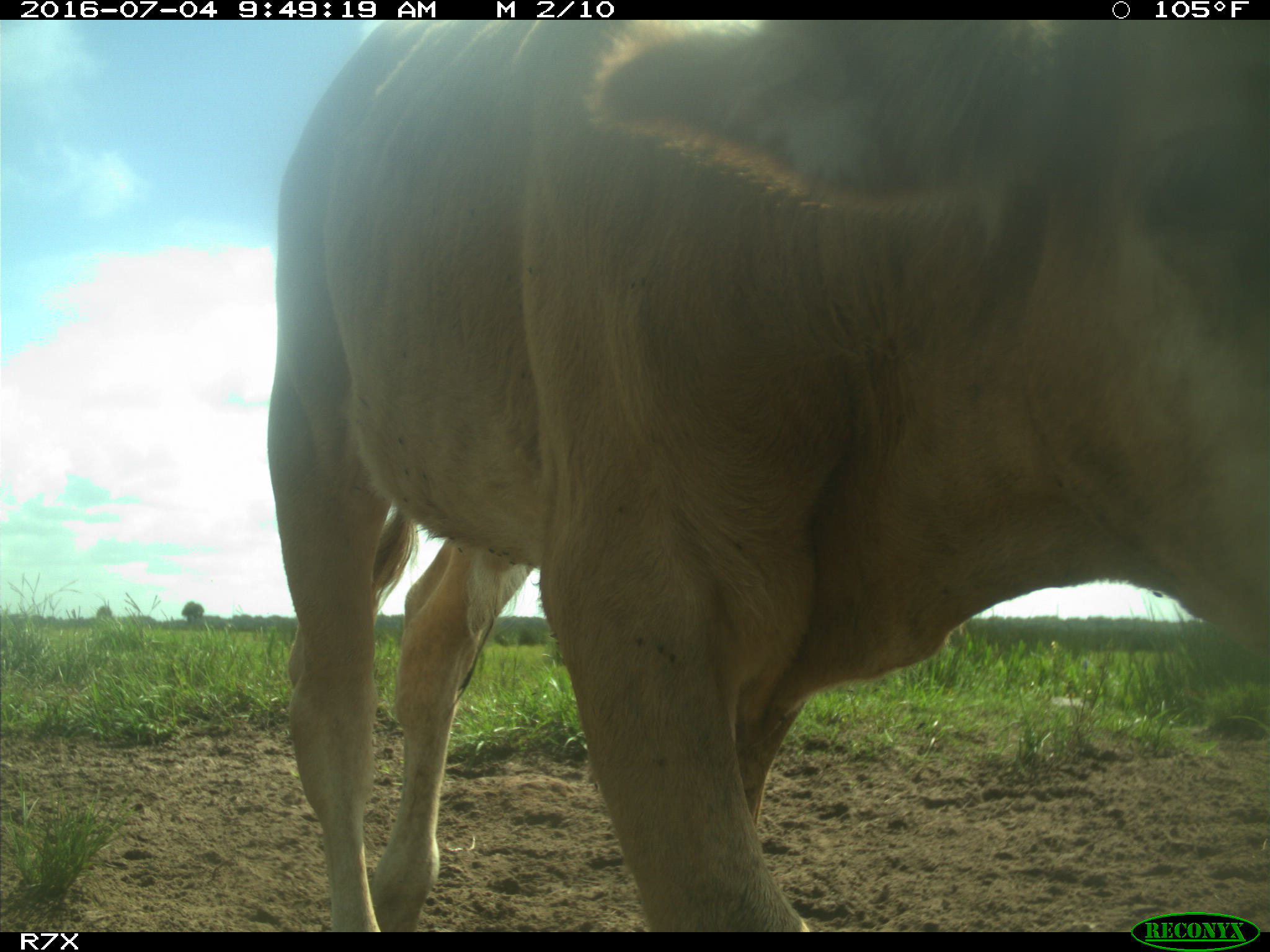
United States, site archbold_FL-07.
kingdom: Animalia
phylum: Chordata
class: Mammalia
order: Artiodactyla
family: Bovidae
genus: Bos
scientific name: Bos taurus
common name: domestic cow